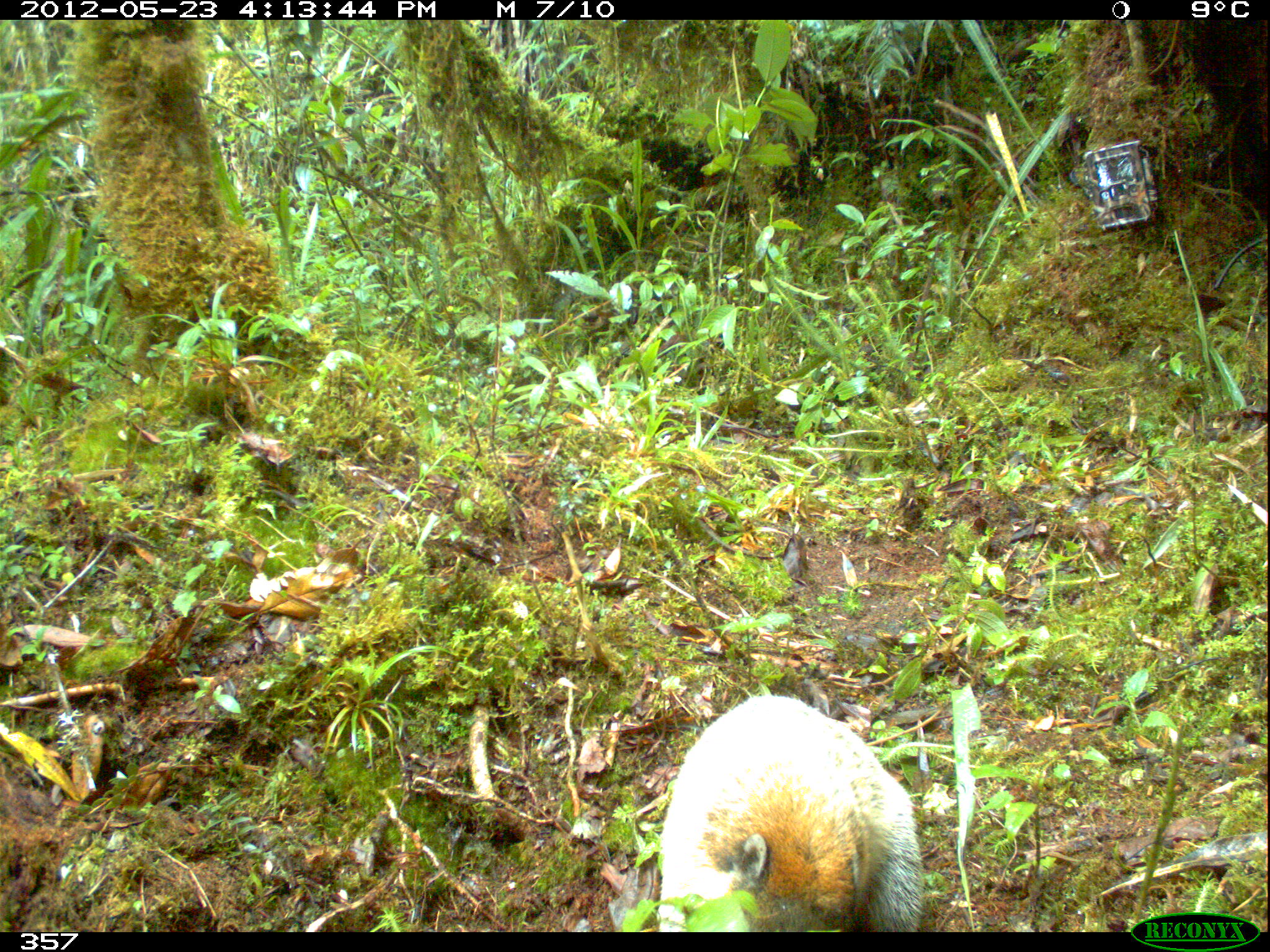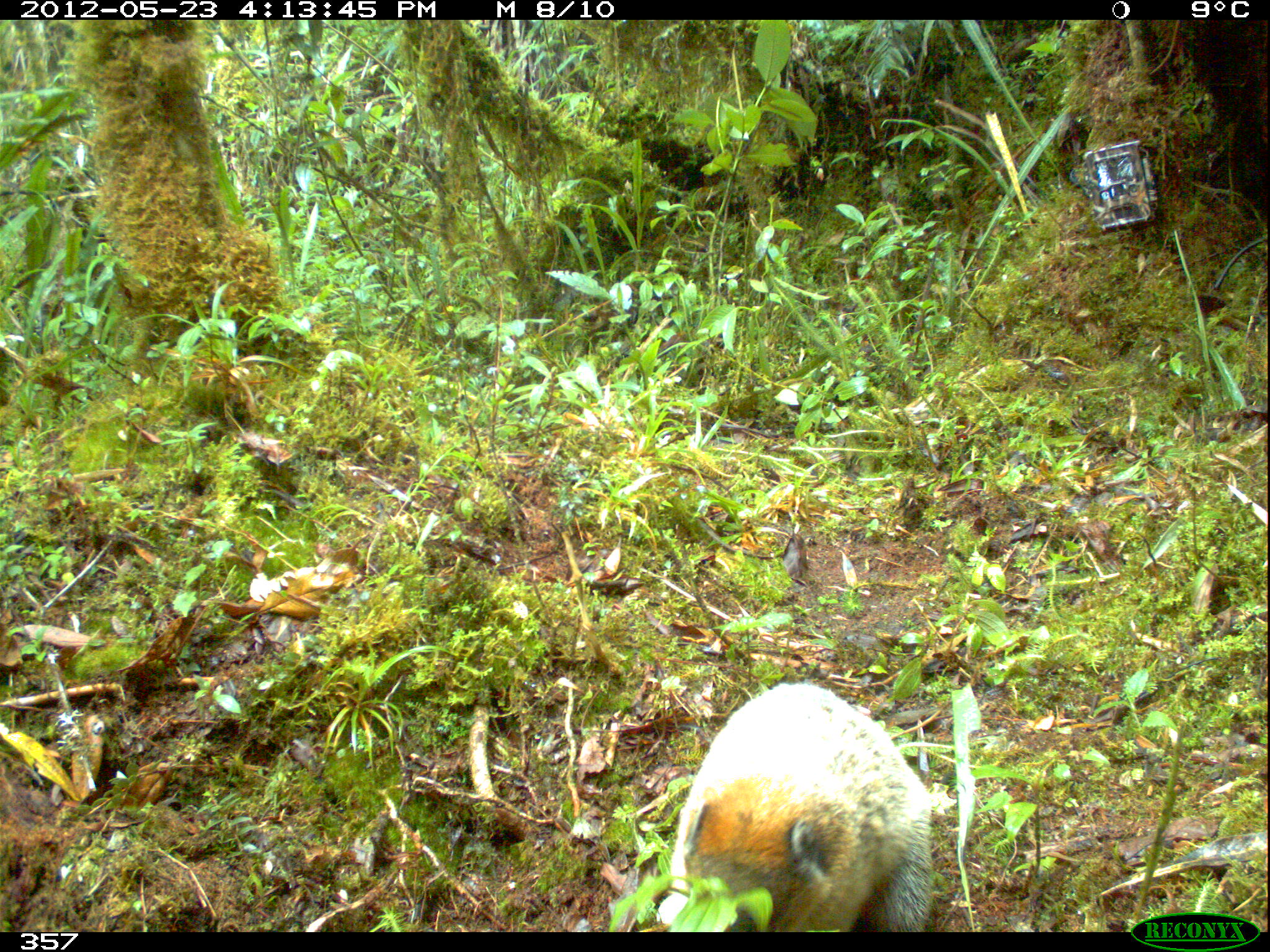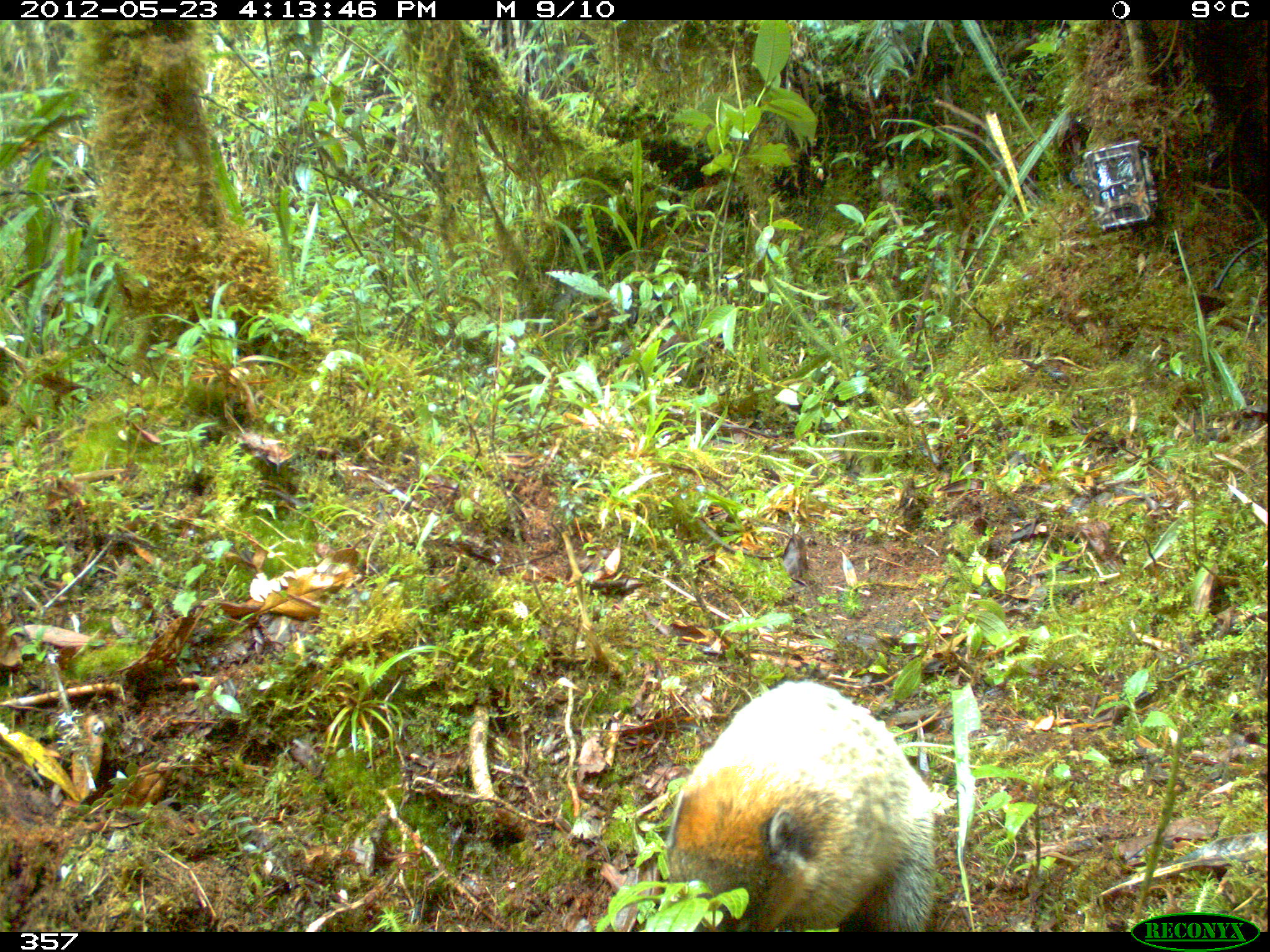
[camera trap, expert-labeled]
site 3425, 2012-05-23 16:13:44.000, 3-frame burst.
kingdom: Animalia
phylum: Chordata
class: Mammalia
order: Carnivora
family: Procyonidae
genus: Nasua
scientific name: Nasua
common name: coatis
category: unknown coati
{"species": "unknown coati (coatis) (Nasua)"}